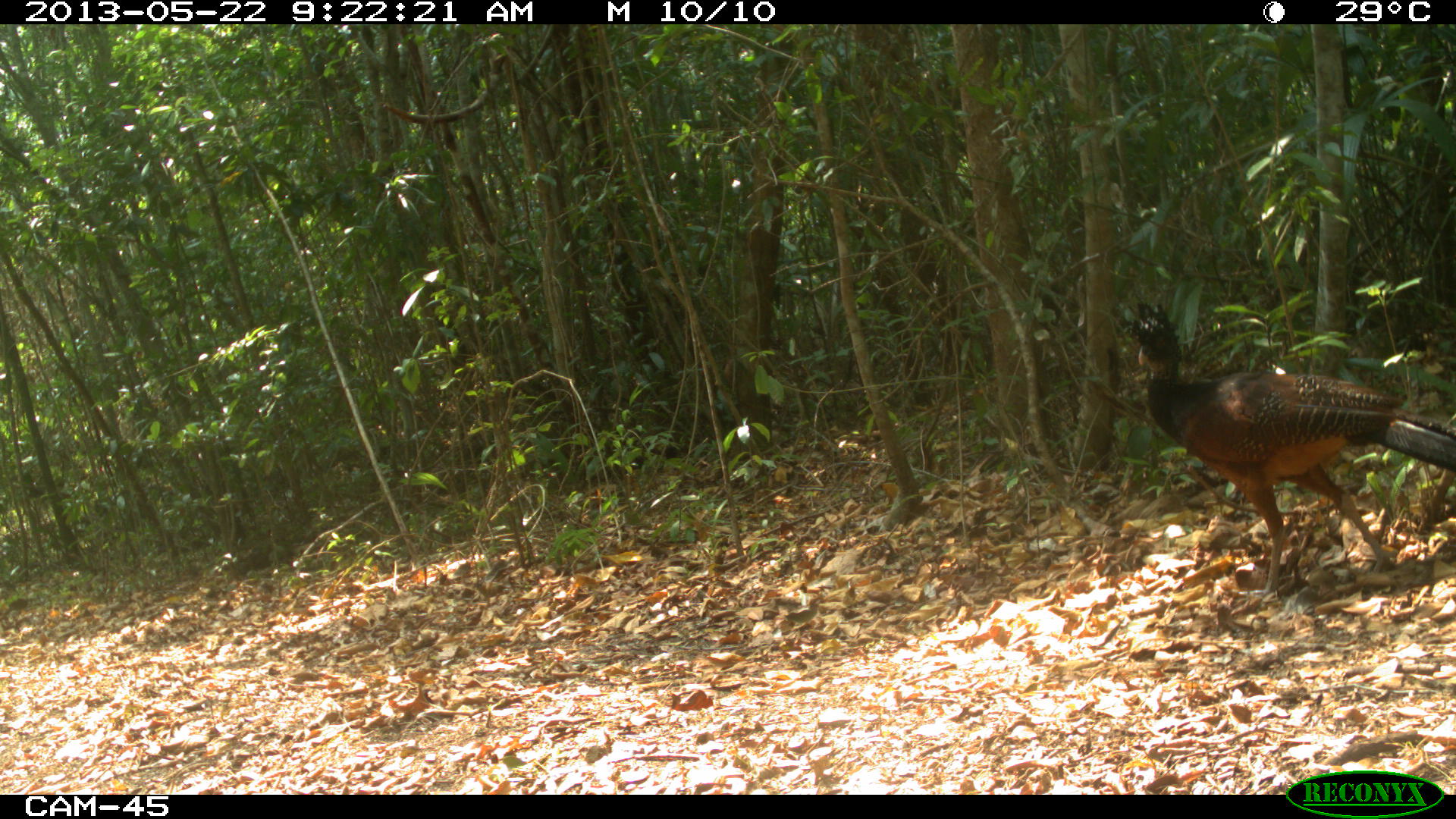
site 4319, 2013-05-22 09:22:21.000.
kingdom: Animalia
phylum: Chordata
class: Aves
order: Galliformes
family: Cracidae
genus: Crax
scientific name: Crax rubra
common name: great curassow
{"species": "Crax rubra (great curassow)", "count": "1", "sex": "female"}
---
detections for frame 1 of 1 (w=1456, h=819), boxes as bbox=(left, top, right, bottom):
crax rubra: bbox=(1123, 302, 1456, 599)